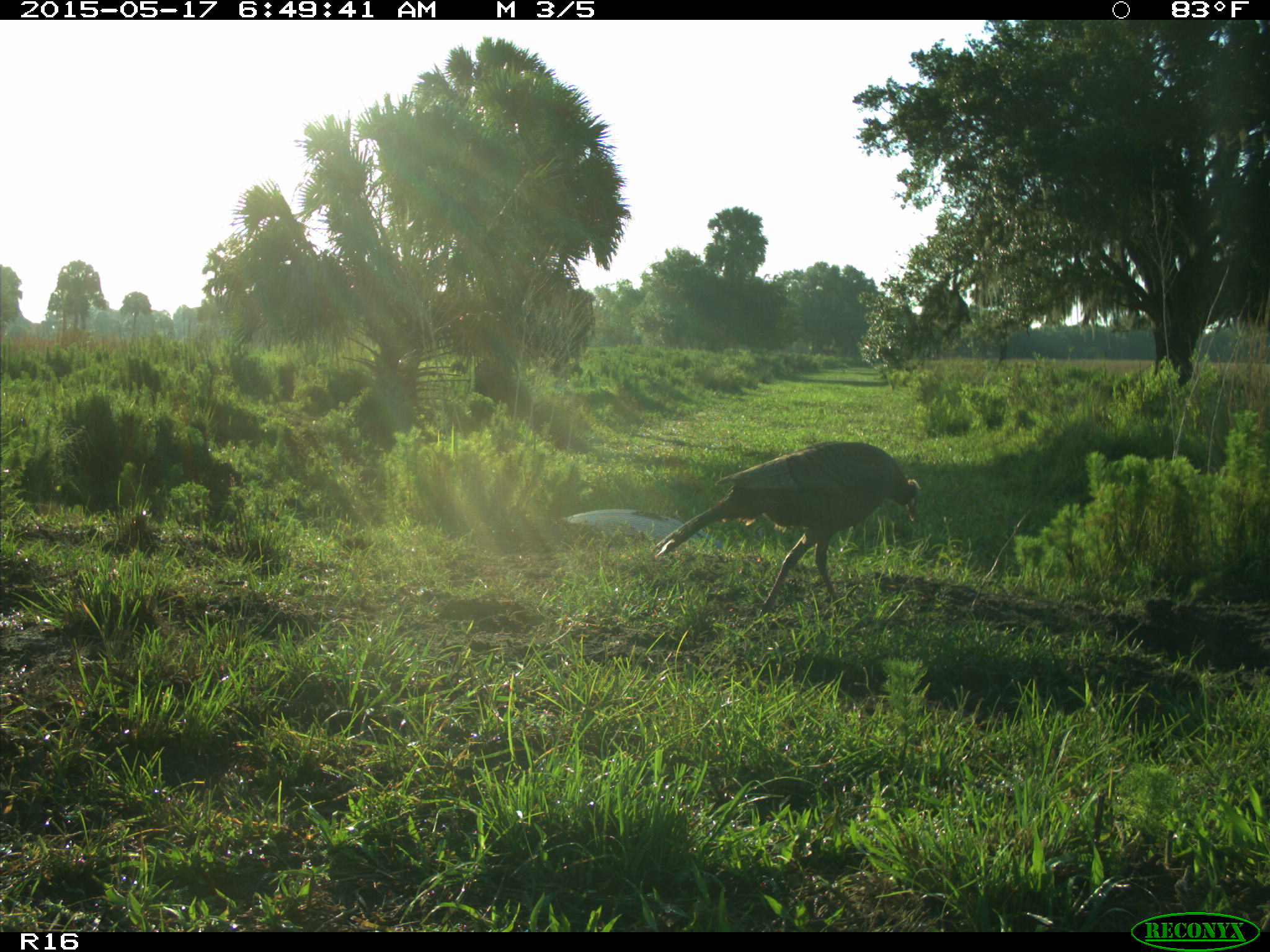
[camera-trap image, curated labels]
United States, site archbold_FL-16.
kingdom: Animalia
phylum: Chordata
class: Aves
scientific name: Aves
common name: birds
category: unidentified bird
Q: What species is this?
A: Unidentified bird (birds) (Aves).